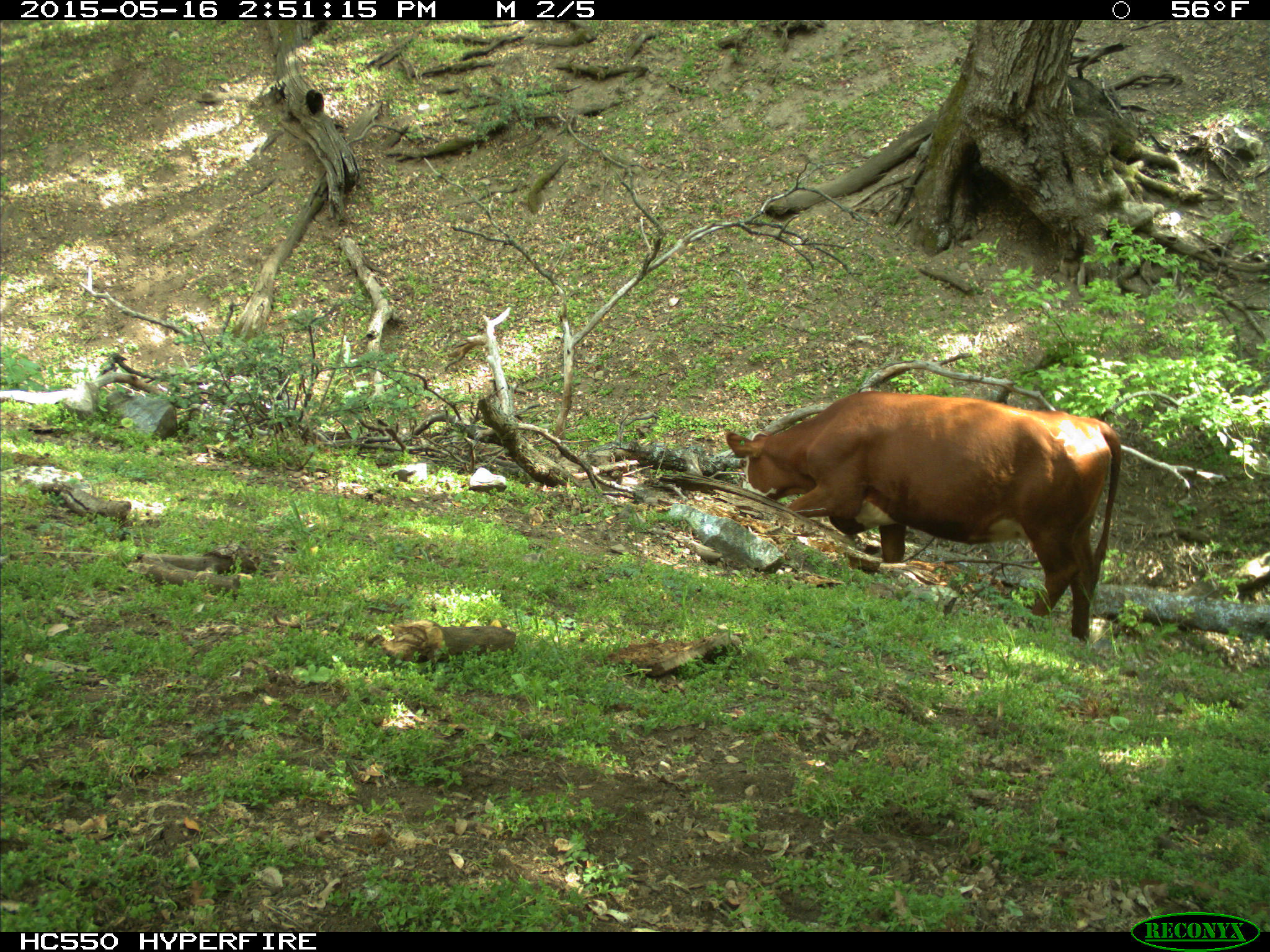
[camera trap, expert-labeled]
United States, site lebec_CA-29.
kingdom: Animalia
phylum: Chordata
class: Mammalia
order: Artiodactyla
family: Bovidae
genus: Bos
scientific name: Bos taurus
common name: domestic cow